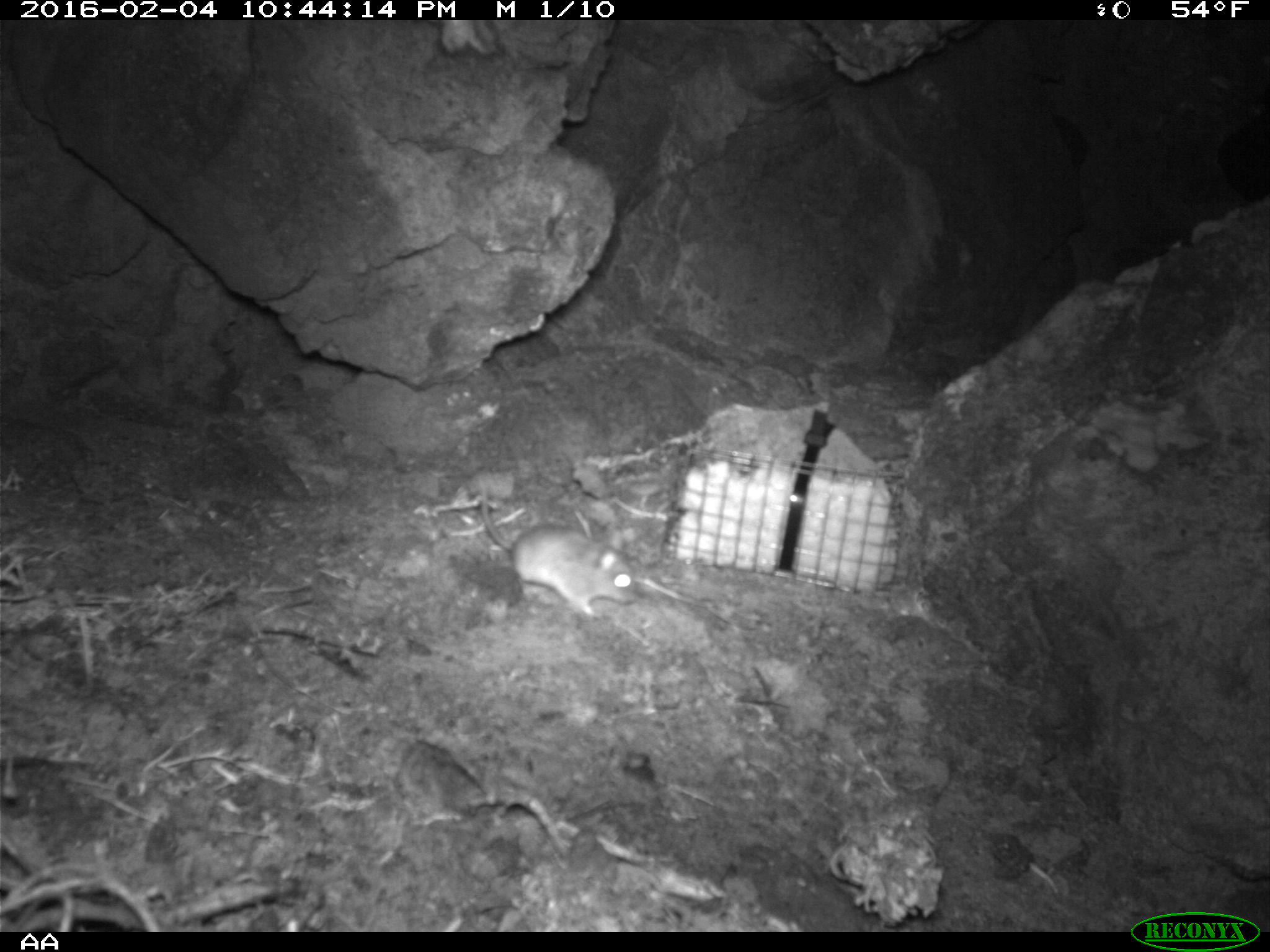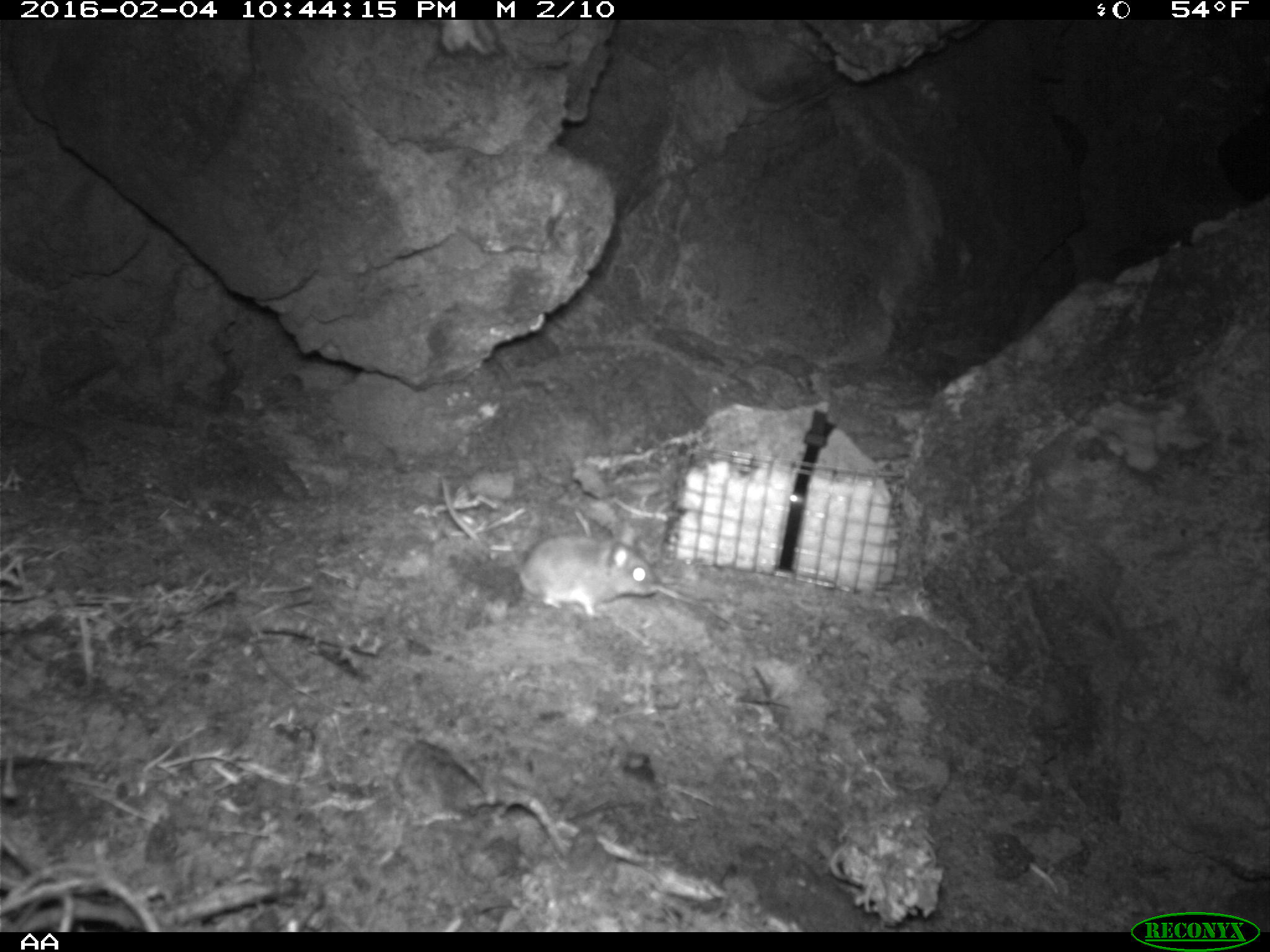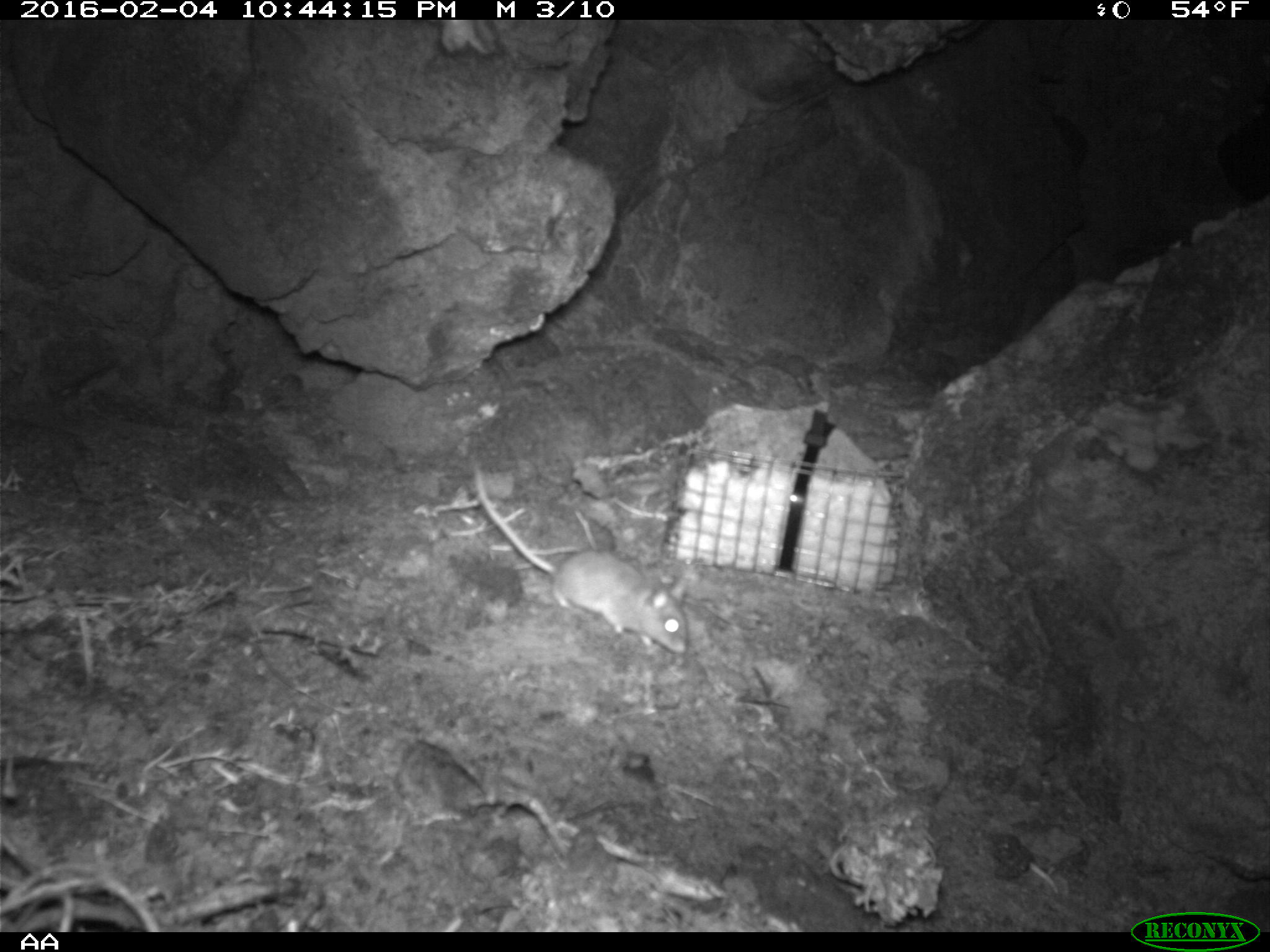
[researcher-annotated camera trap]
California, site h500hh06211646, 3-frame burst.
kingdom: Animalia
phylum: Chordata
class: Mammalia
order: Rodentia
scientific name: Rodentia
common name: rodent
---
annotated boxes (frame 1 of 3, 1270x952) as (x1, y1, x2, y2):
rodent: (482, 490, 638, 620)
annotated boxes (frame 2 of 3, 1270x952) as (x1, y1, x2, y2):
rodent: (442, 481, 658, 614)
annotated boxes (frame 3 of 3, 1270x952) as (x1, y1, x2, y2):
rodent: (471, 465, 688, 654)